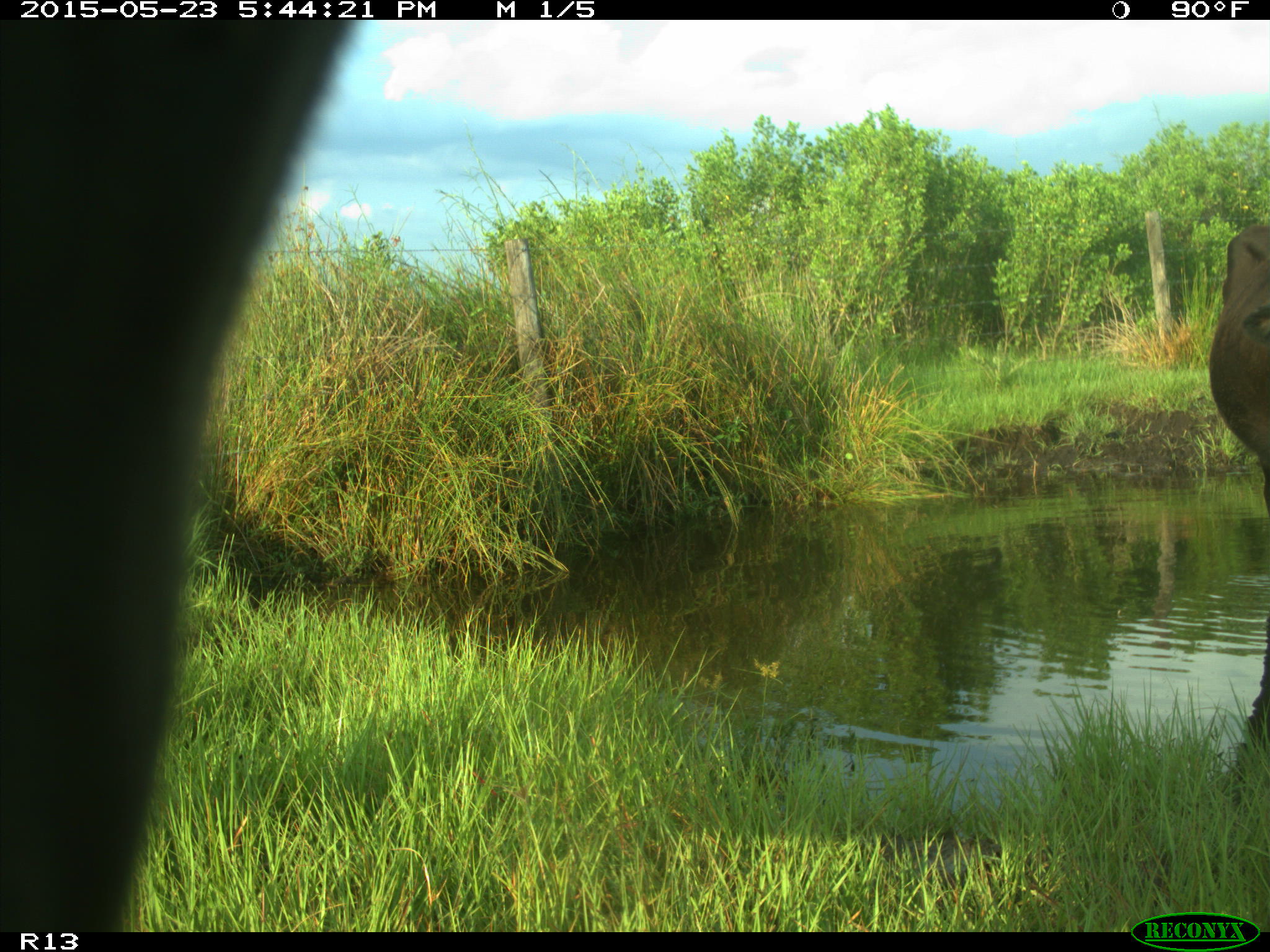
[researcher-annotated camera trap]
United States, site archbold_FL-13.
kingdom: Animalia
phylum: Chordata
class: Mammalia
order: Artiodactyla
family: Bovidae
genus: Bos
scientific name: Bos taurus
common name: domestic cow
Bos taurus (domestic cow).